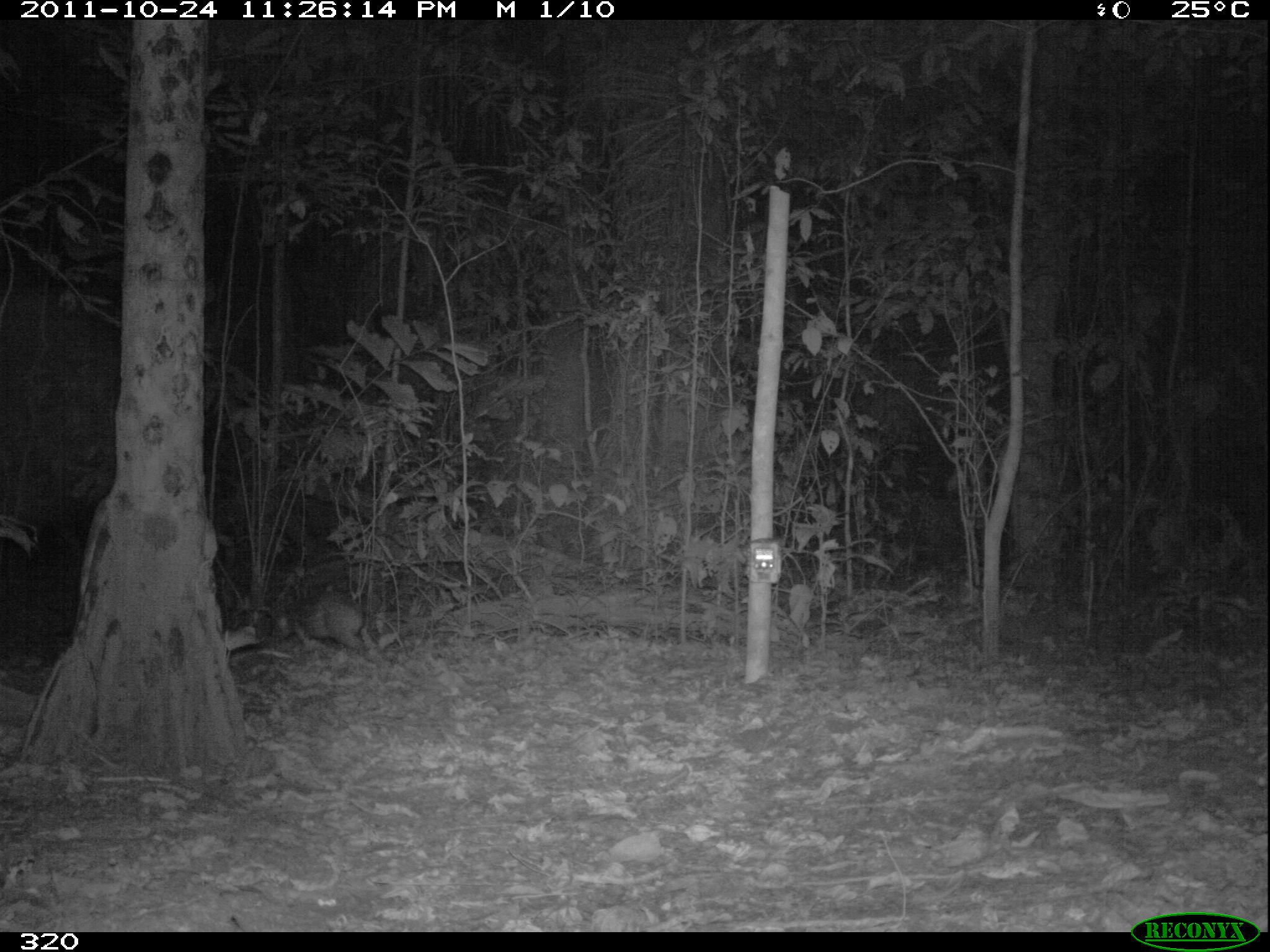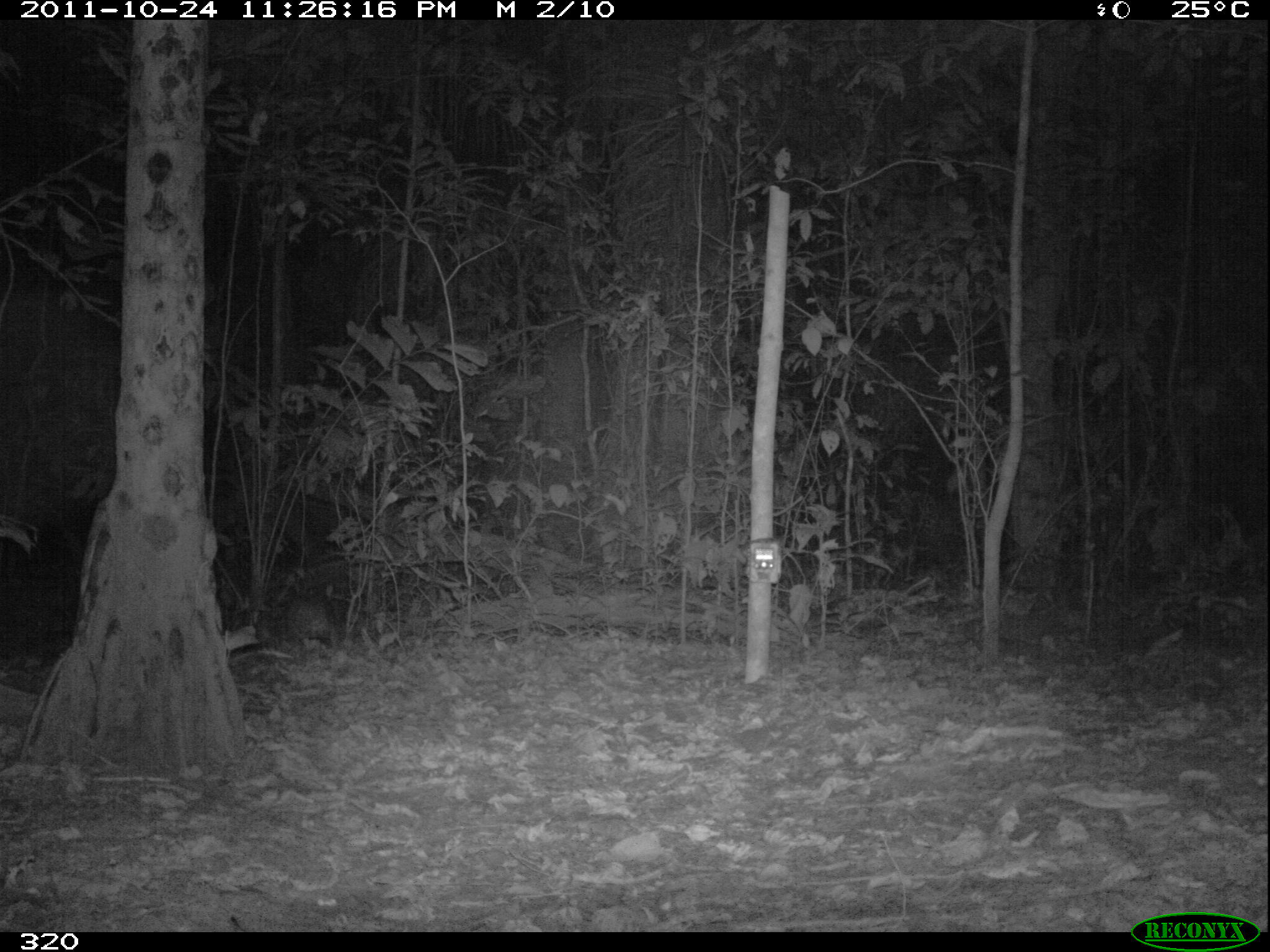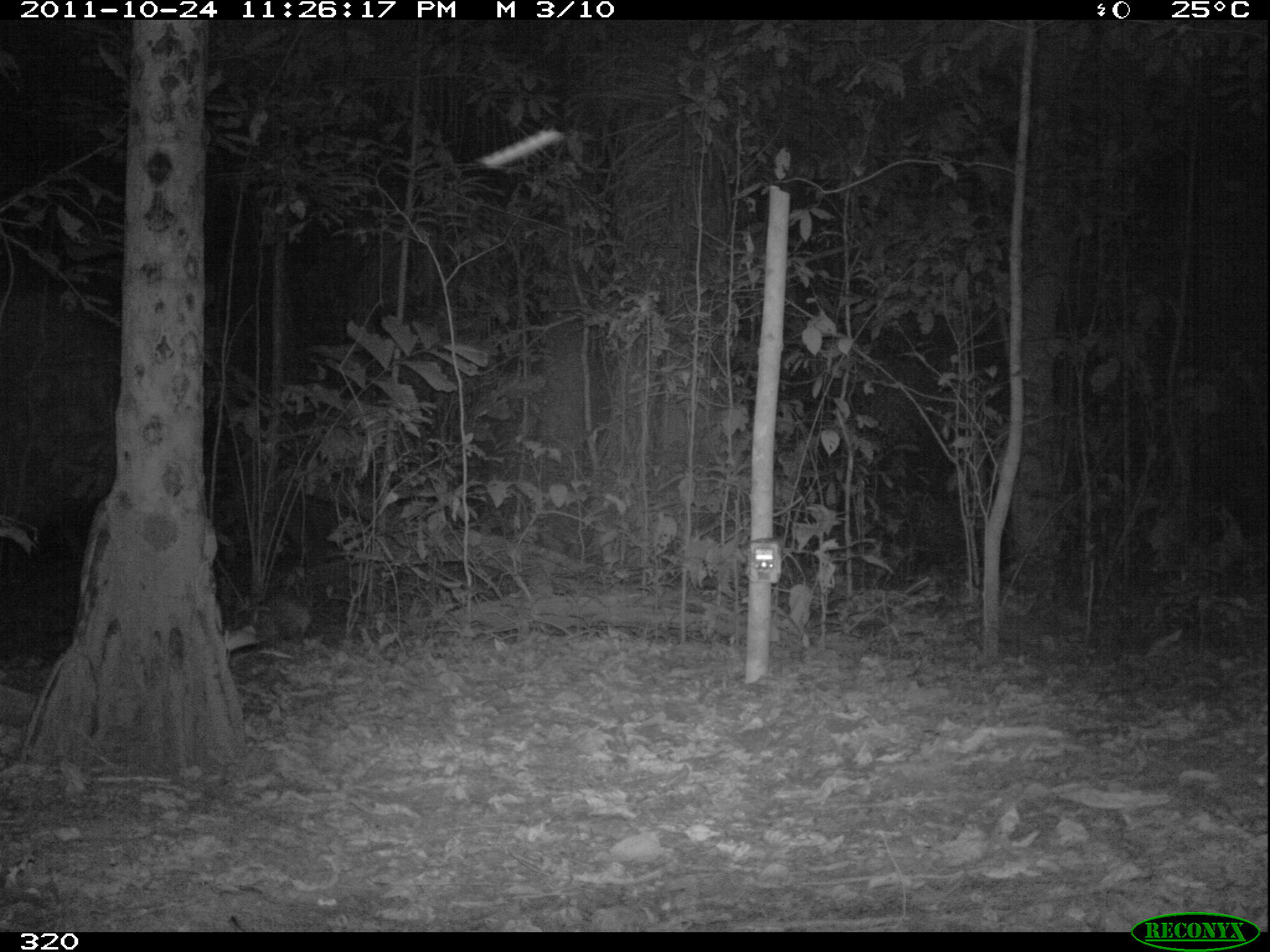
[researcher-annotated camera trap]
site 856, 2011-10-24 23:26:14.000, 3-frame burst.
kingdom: Animalia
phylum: Chordata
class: Mammalia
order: Rodentia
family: Cuniculidae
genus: Cuniculus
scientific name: Cuniculus paca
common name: spotted paca